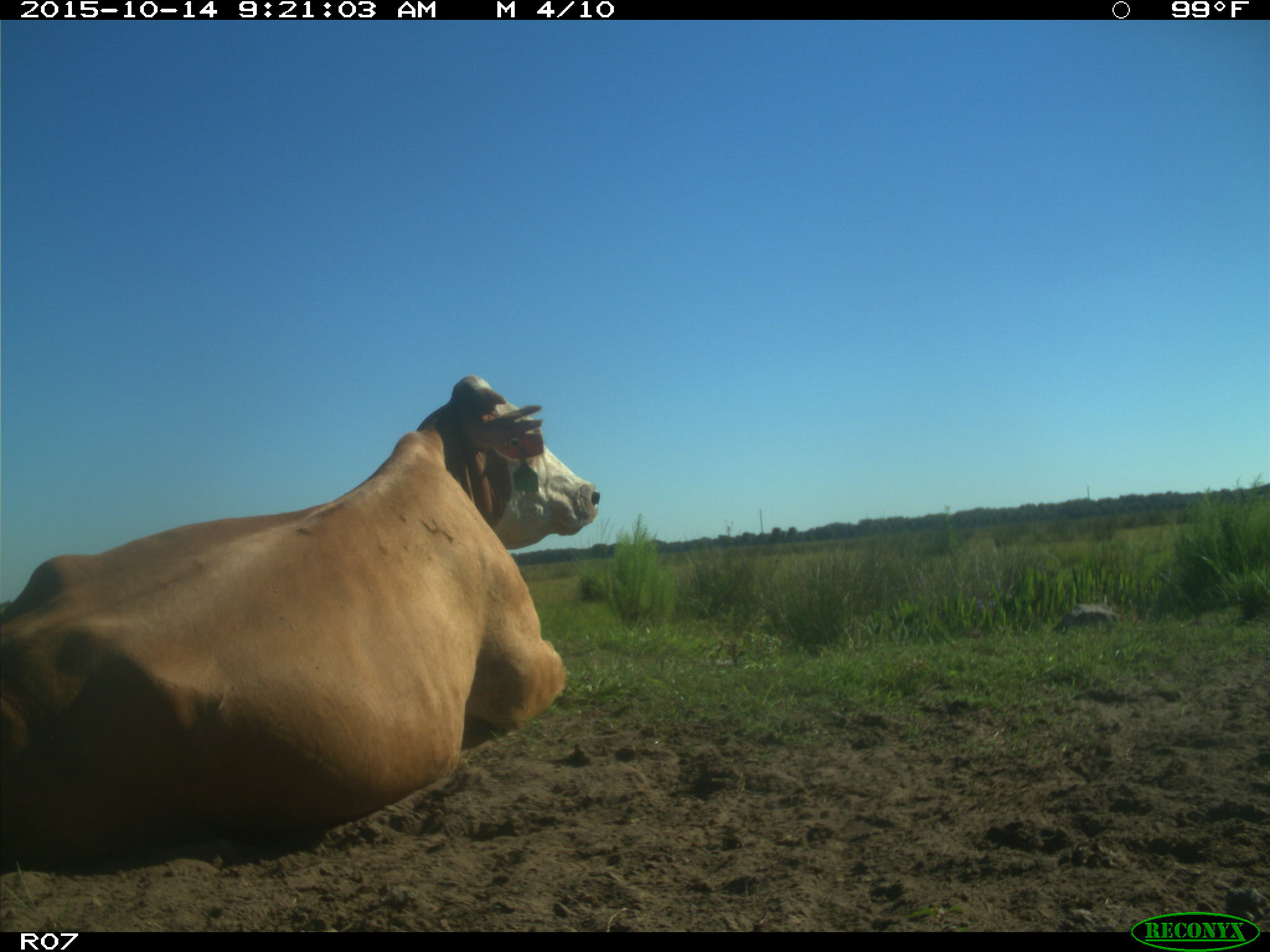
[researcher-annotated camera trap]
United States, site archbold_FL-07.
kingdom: Animalia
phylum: Chordata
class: Mammalia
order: Artiodactyla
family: Bovidae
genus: Bos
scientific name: Bos taurus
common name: domestic cow